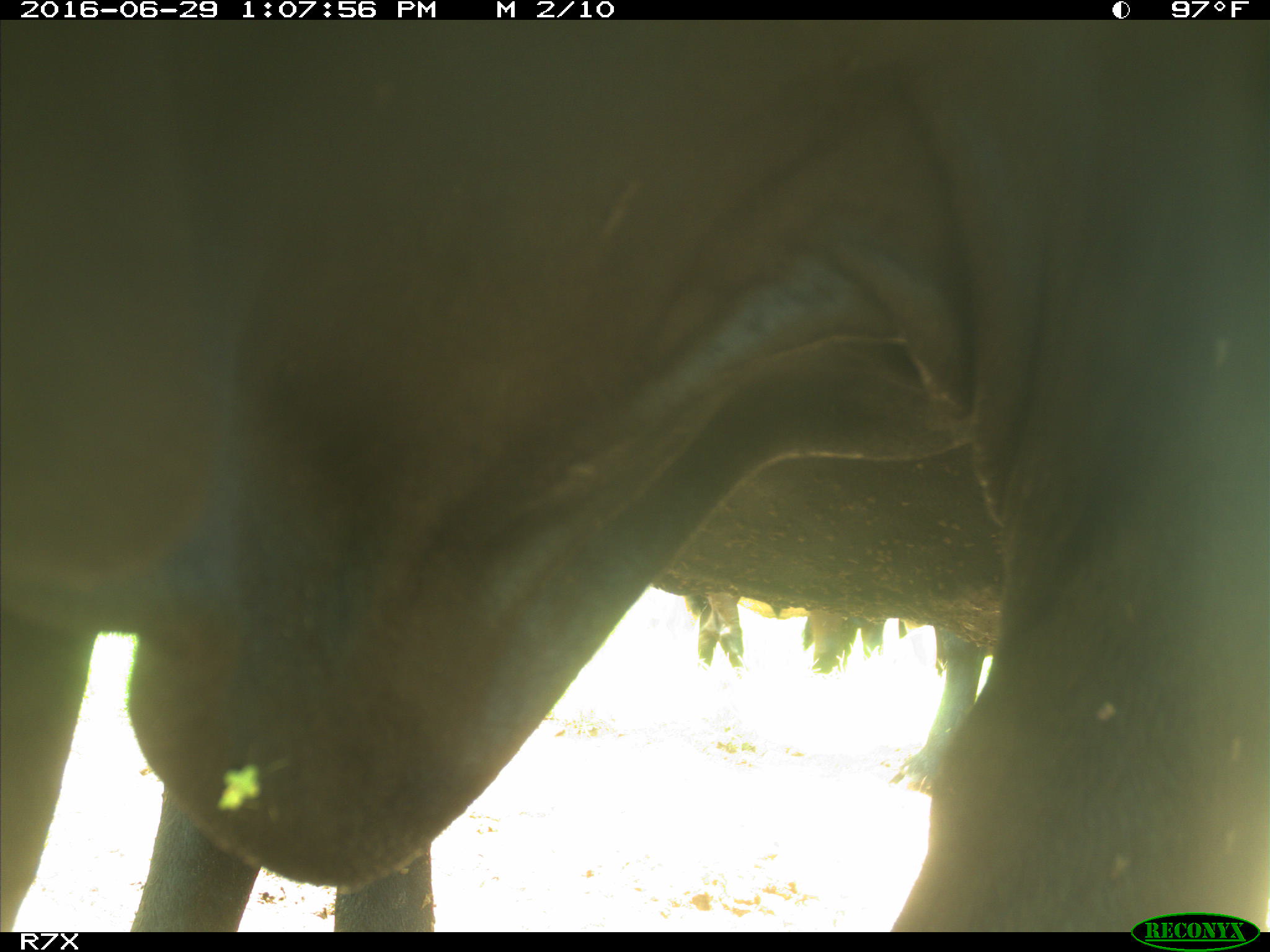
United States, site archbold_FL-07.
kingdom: Animalia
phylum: Chordata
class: Mammalia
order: Artiodactyla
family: Bovidae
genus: Bos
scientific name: Bos taurus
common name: domestic cow